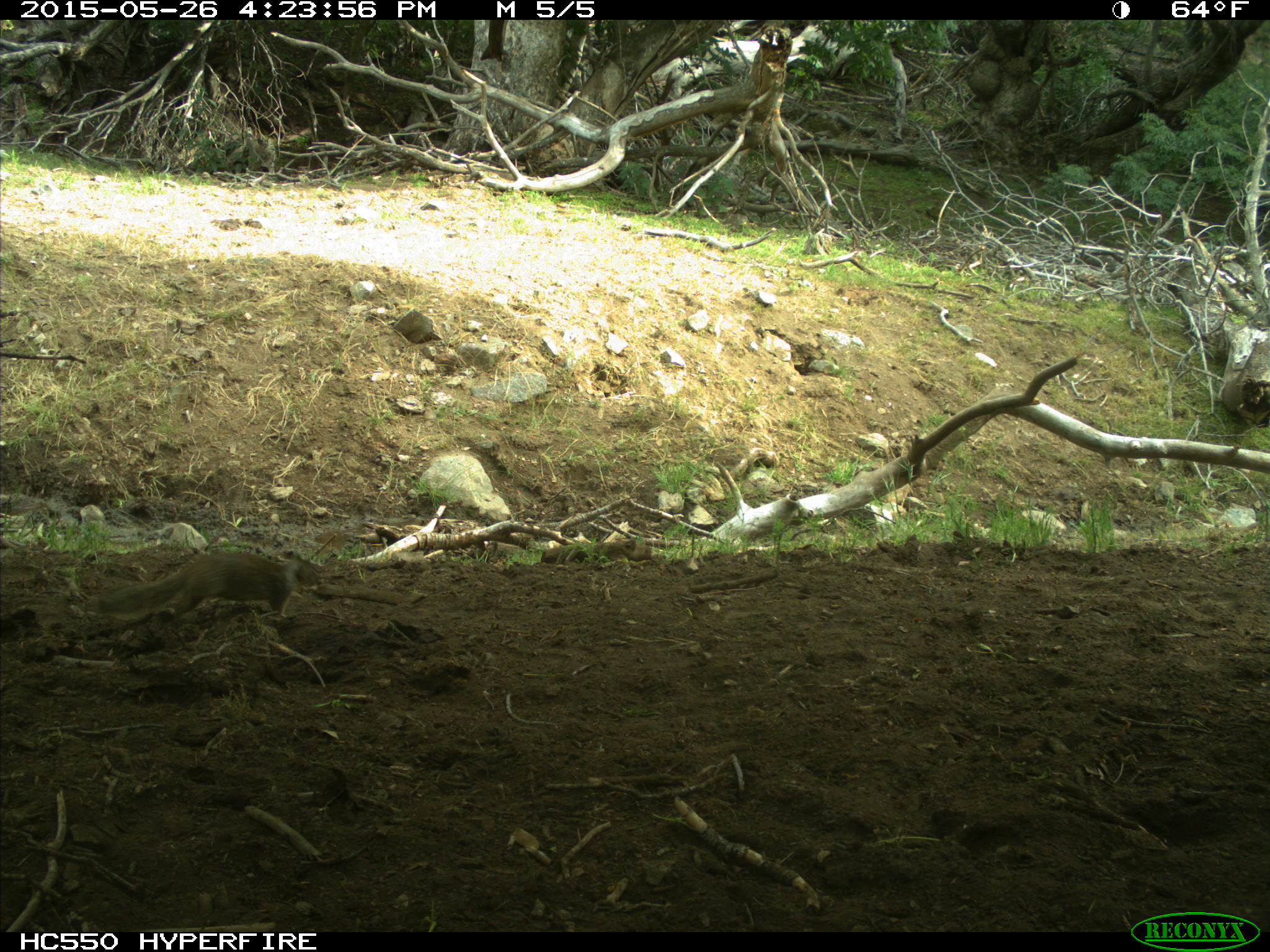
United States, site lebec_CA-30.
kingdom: Animalia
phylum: Chordata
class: Mammalia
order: Rodentia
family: Sciuridae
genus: Otospermophilus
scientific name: Otospermophilus beecheyi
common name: california ground squirrel